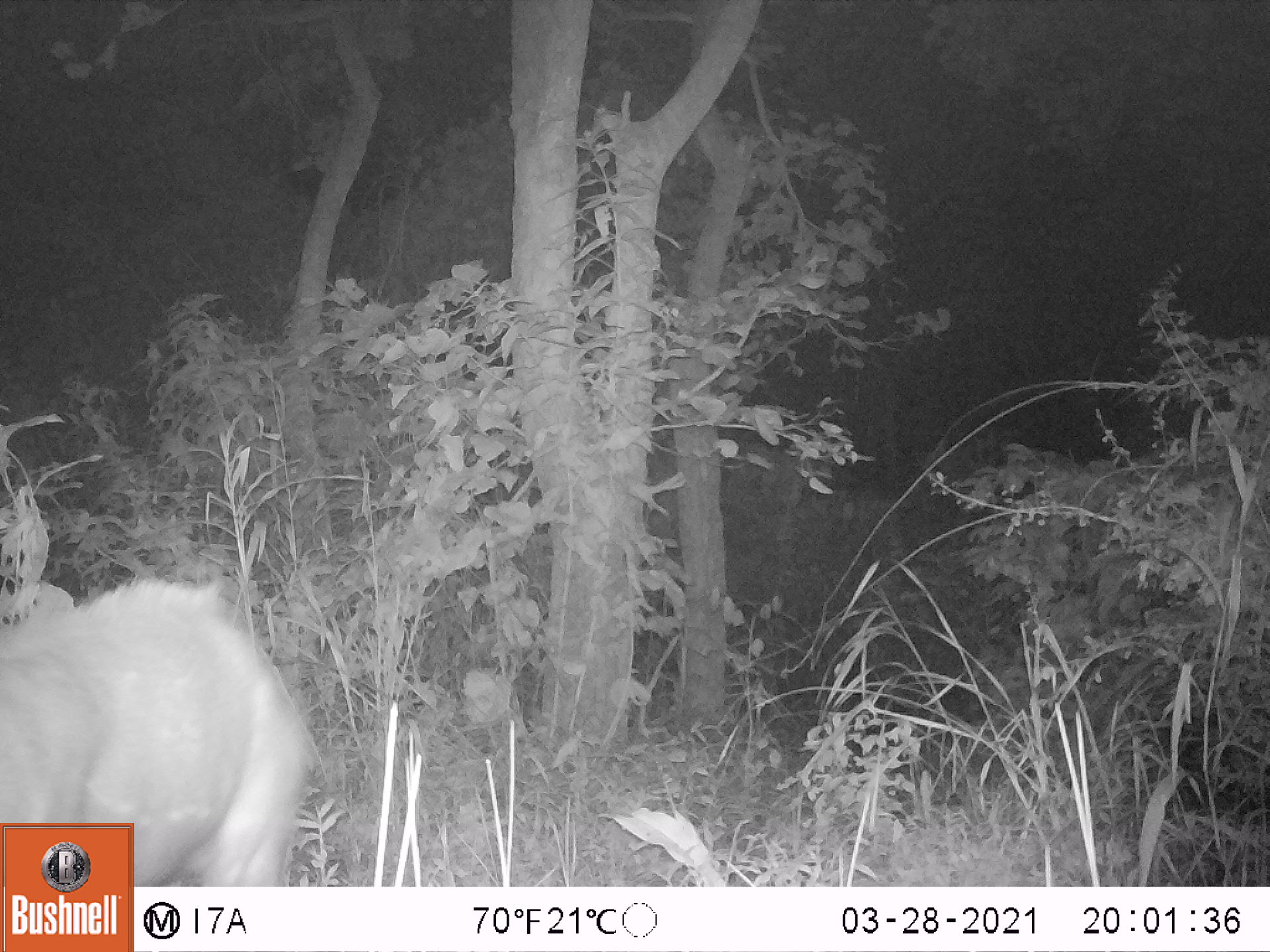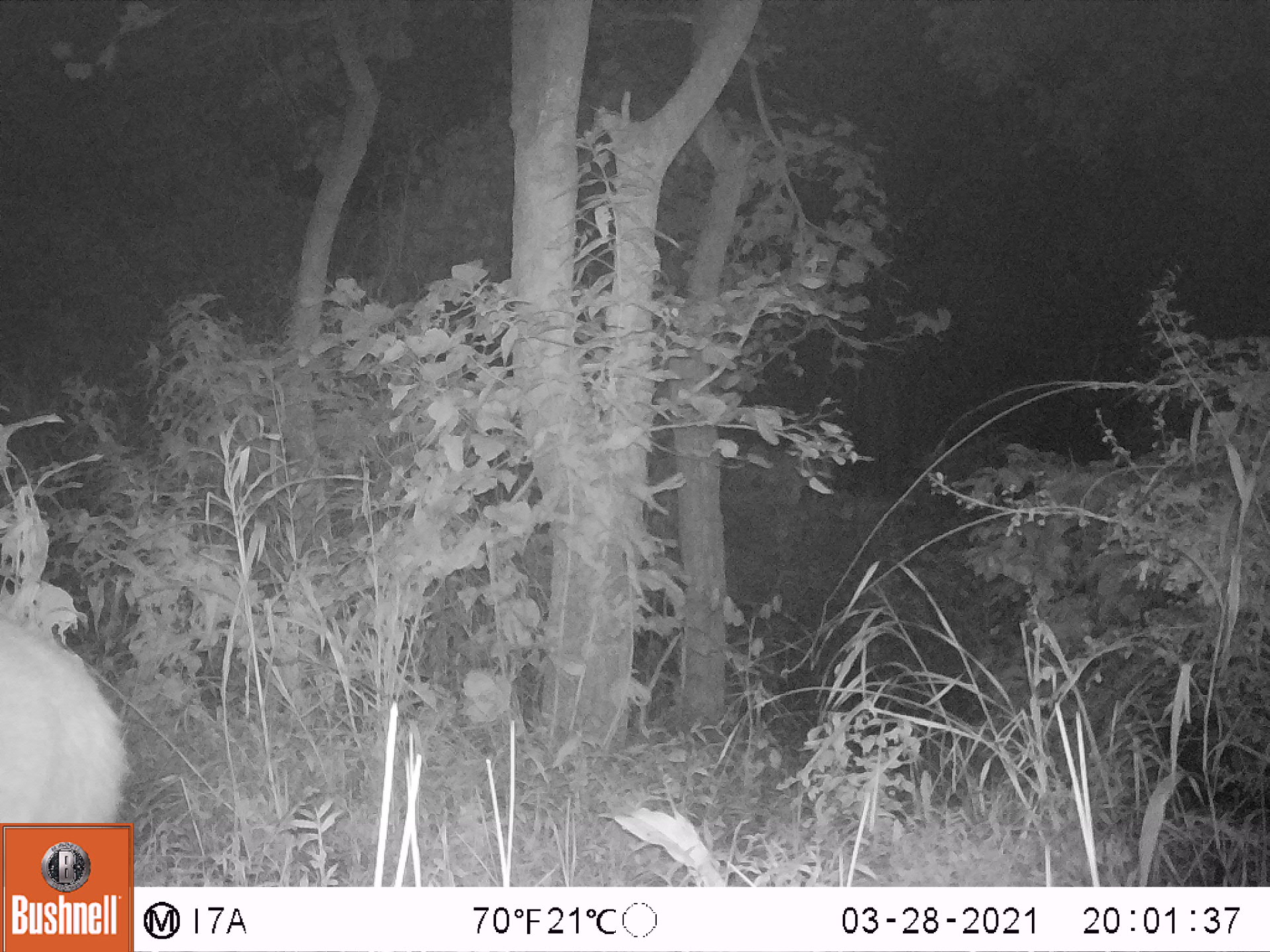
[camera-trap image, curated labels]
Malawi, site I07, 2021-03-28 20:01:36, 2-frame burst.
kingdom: Animalia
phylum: Chordata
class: Mammalia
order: Artiodactyla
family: Bovidae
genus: Tragelaphus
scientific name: Tragelaphus sylvaticus sylvaticus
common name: cape bushbuck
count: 1